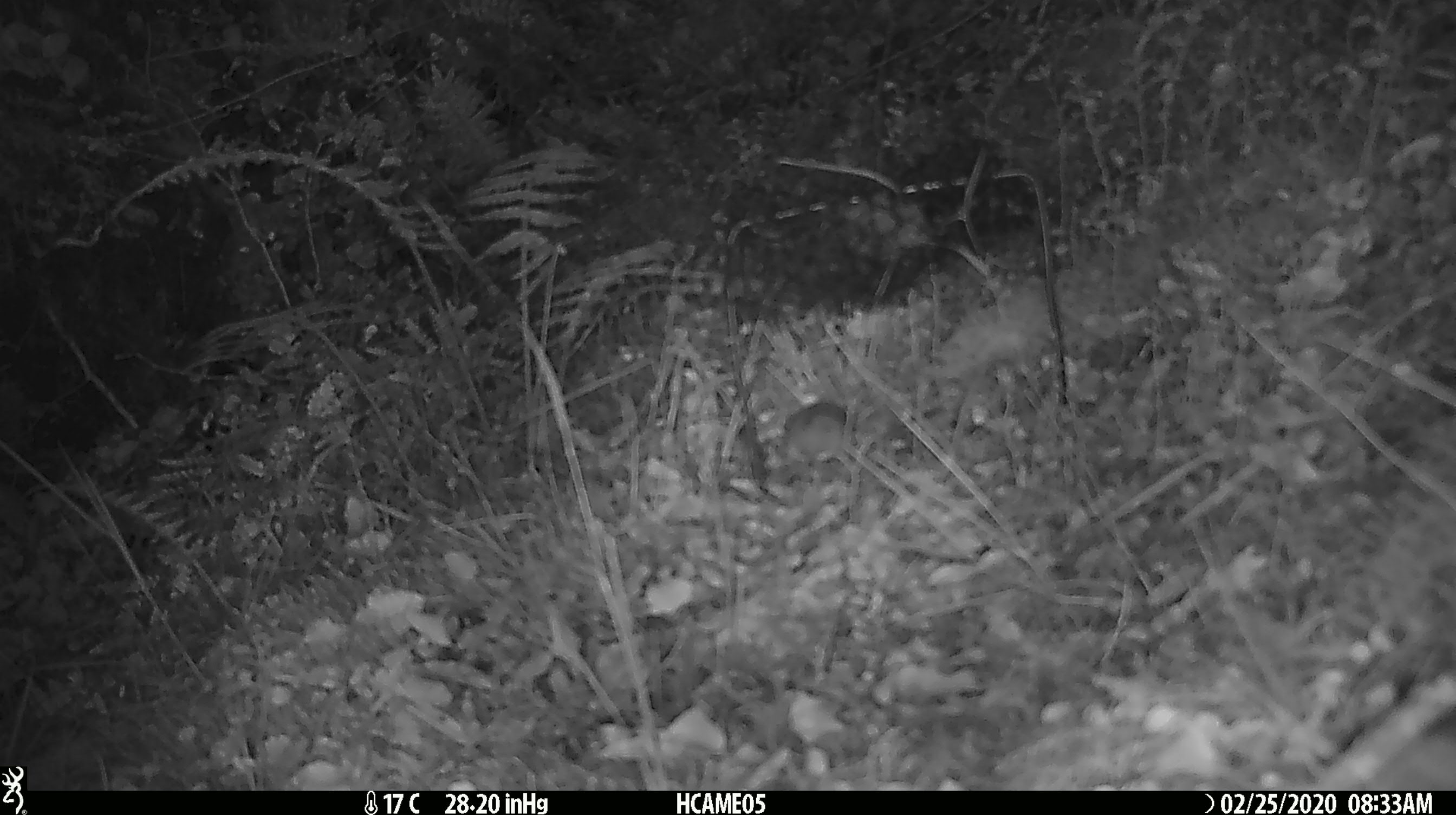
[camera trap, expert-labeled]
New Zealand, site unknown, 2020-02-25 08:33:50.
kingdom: Animalia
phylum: Chordata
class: Mammalia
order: Rodentia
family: Muridae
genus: Mus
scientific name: Mus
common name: mouse